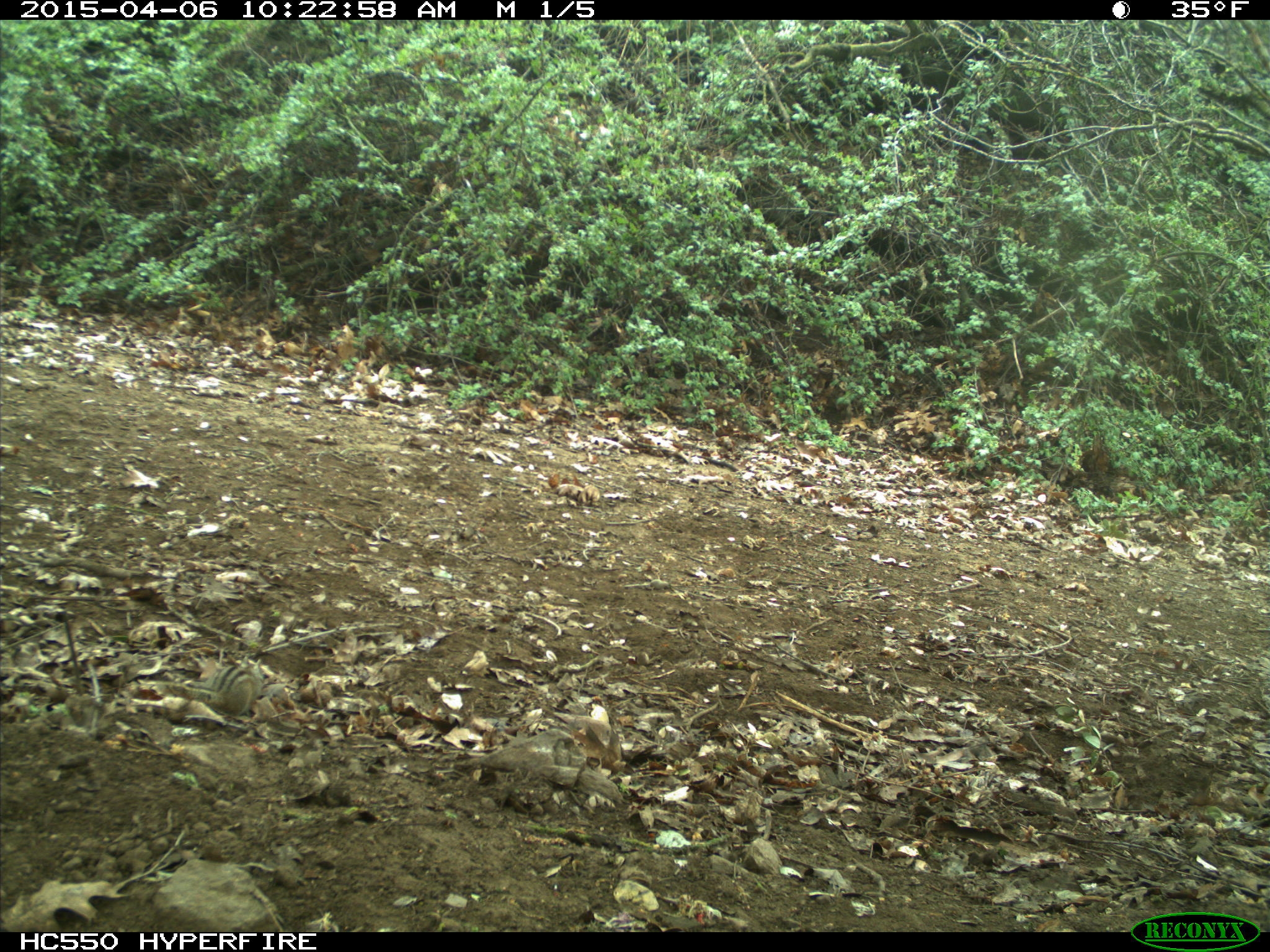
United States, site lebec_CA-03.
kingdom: Animalia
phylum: Chordata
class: Mammalia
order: Rodentia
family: Sciuridae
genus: Tamias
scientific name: Tamias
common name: chipmunk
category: unidentified chipmunk